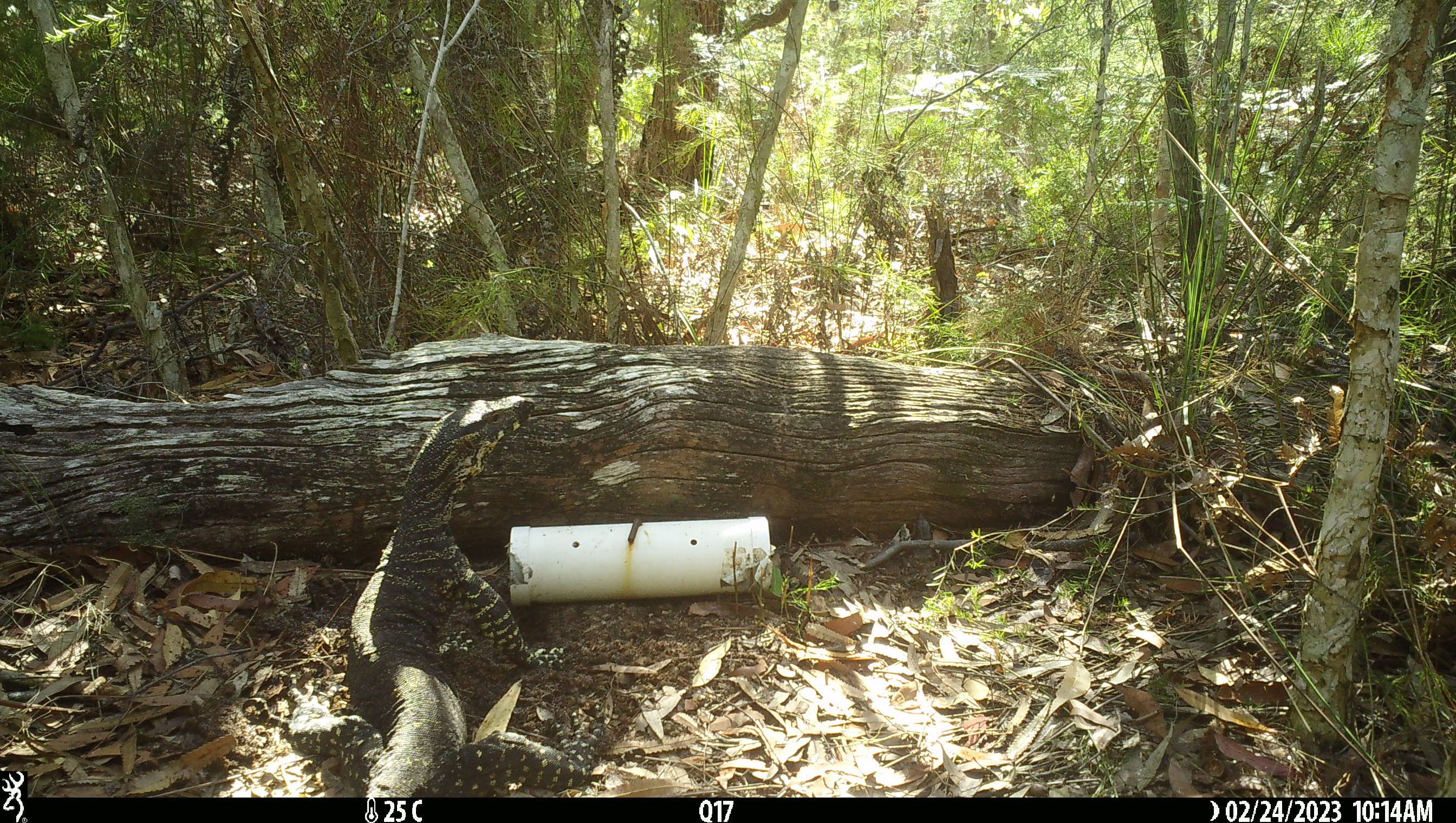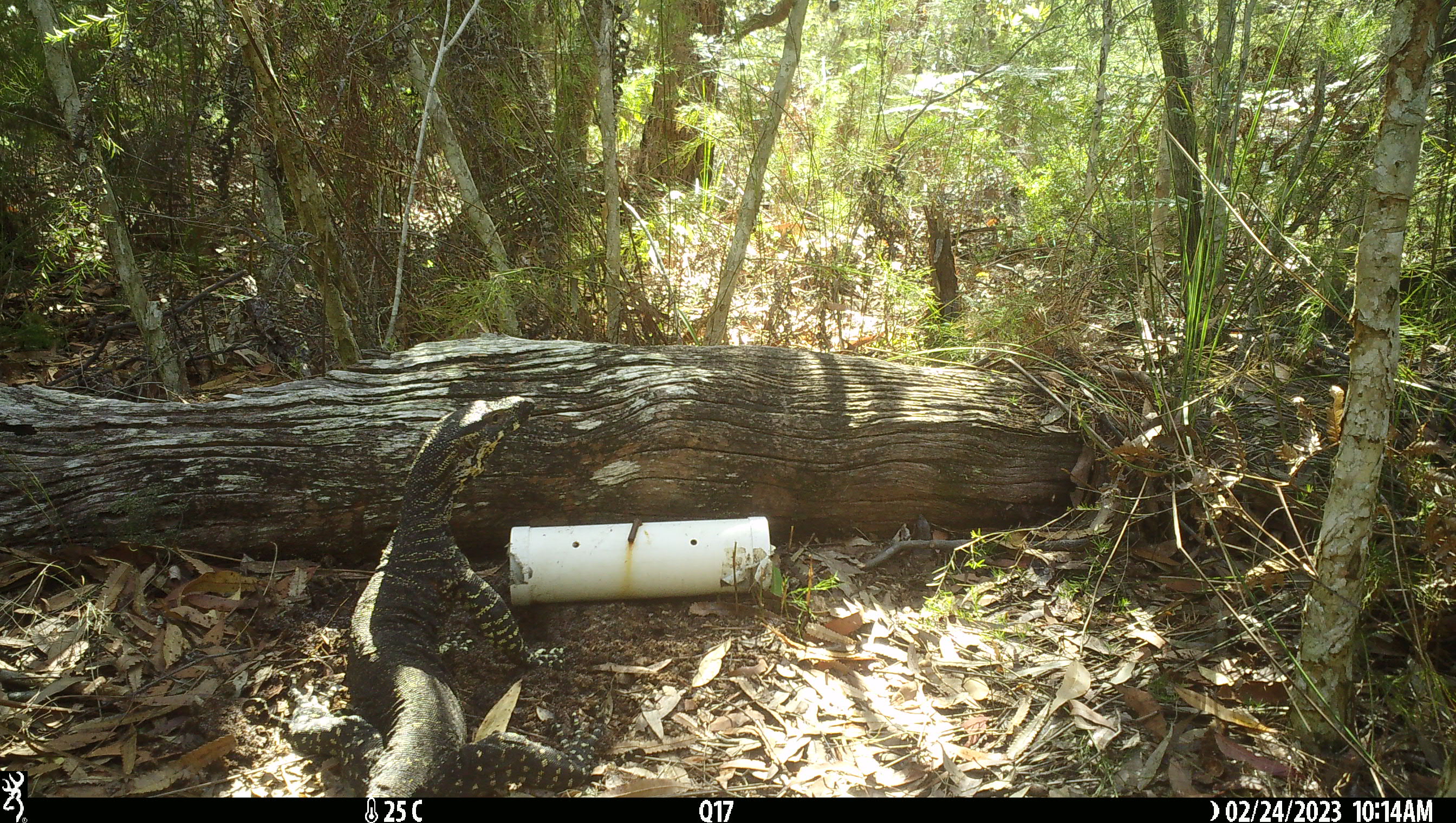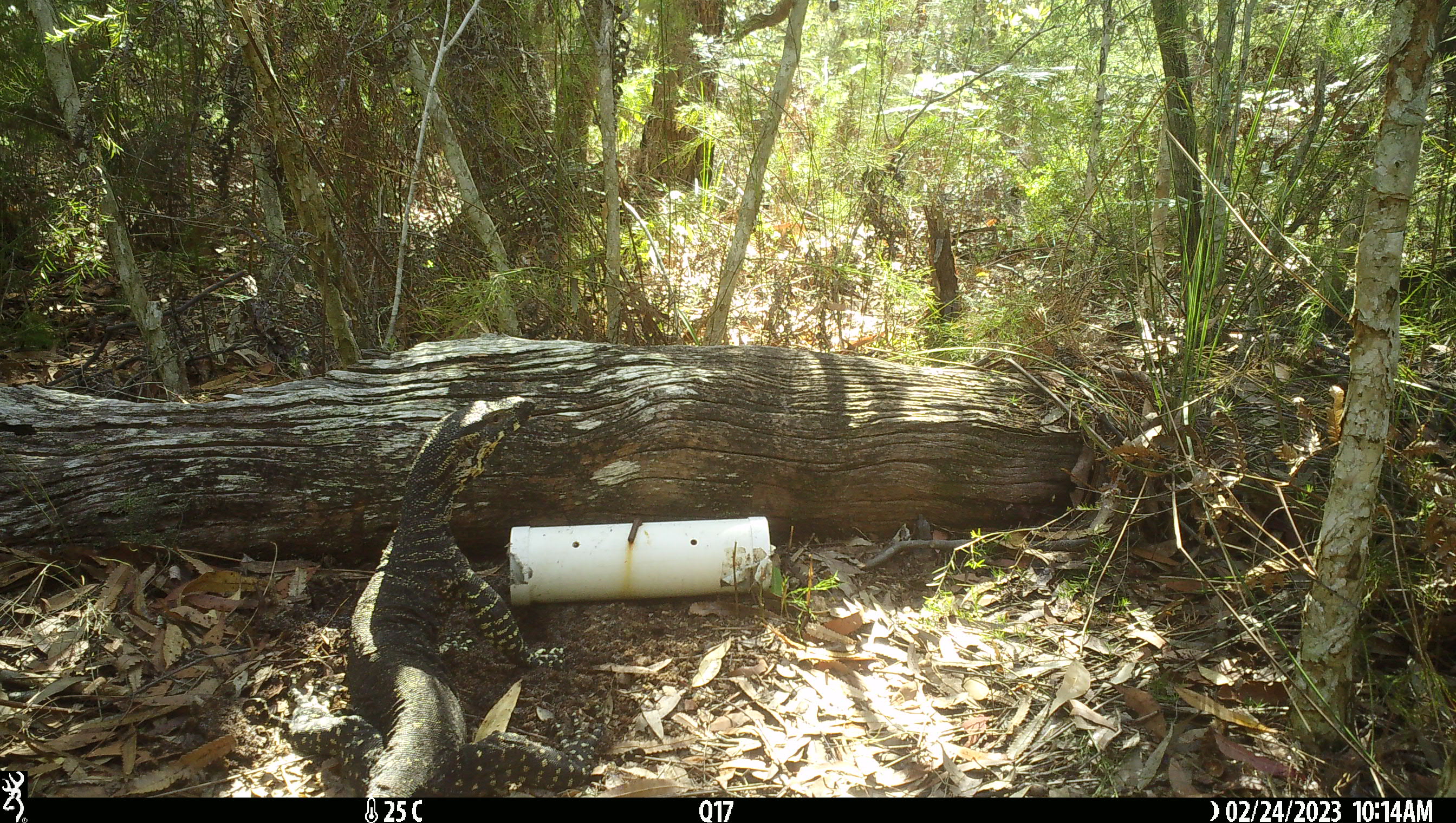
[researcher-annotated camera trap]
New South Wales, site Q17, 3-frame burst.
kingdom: Animalia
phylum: Chordata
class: Reptilia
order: Squamata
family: Varanidae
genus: Varanus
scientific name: Varanus varius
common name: lace monitor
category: goanna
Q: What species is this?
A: Goanna (lace monitor) (Varanus varius).